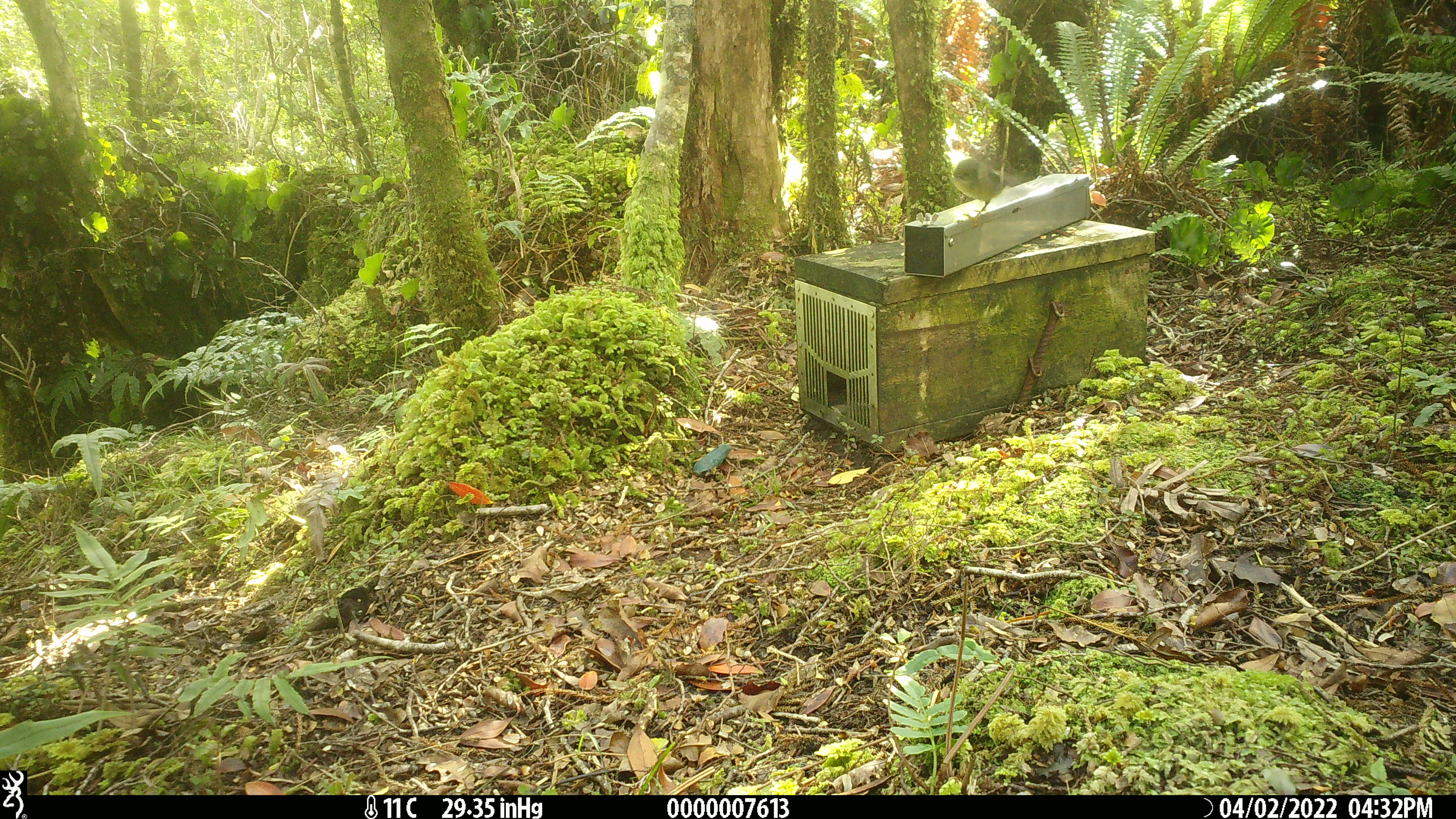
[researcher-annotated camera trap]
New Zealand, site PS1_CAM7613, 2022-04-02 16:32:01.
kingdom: Animalia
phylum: Chordata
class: Aves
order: Passeriformes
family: Petroicidae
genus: Petroica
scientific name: Petroica macrocephala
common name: tomtit